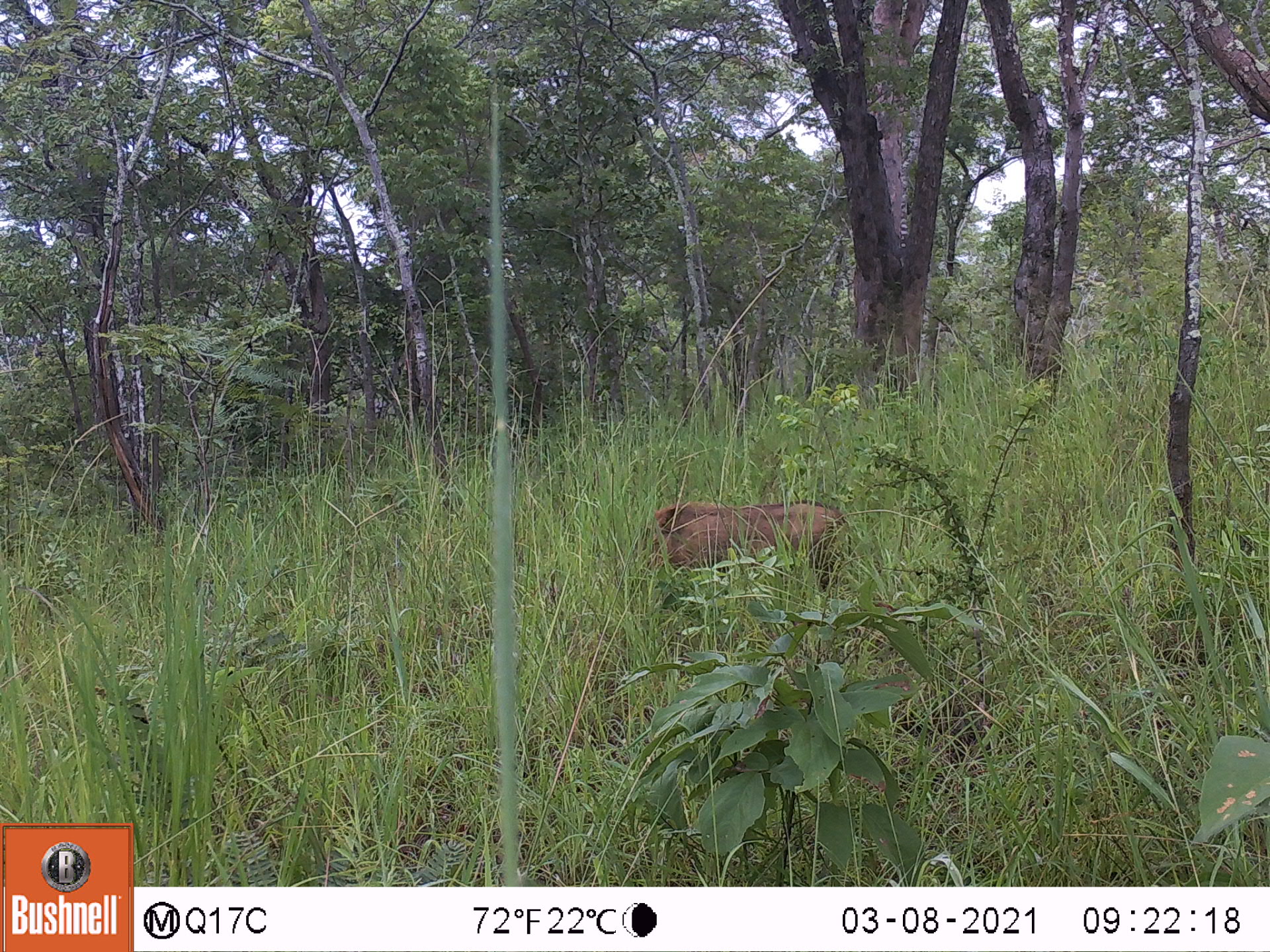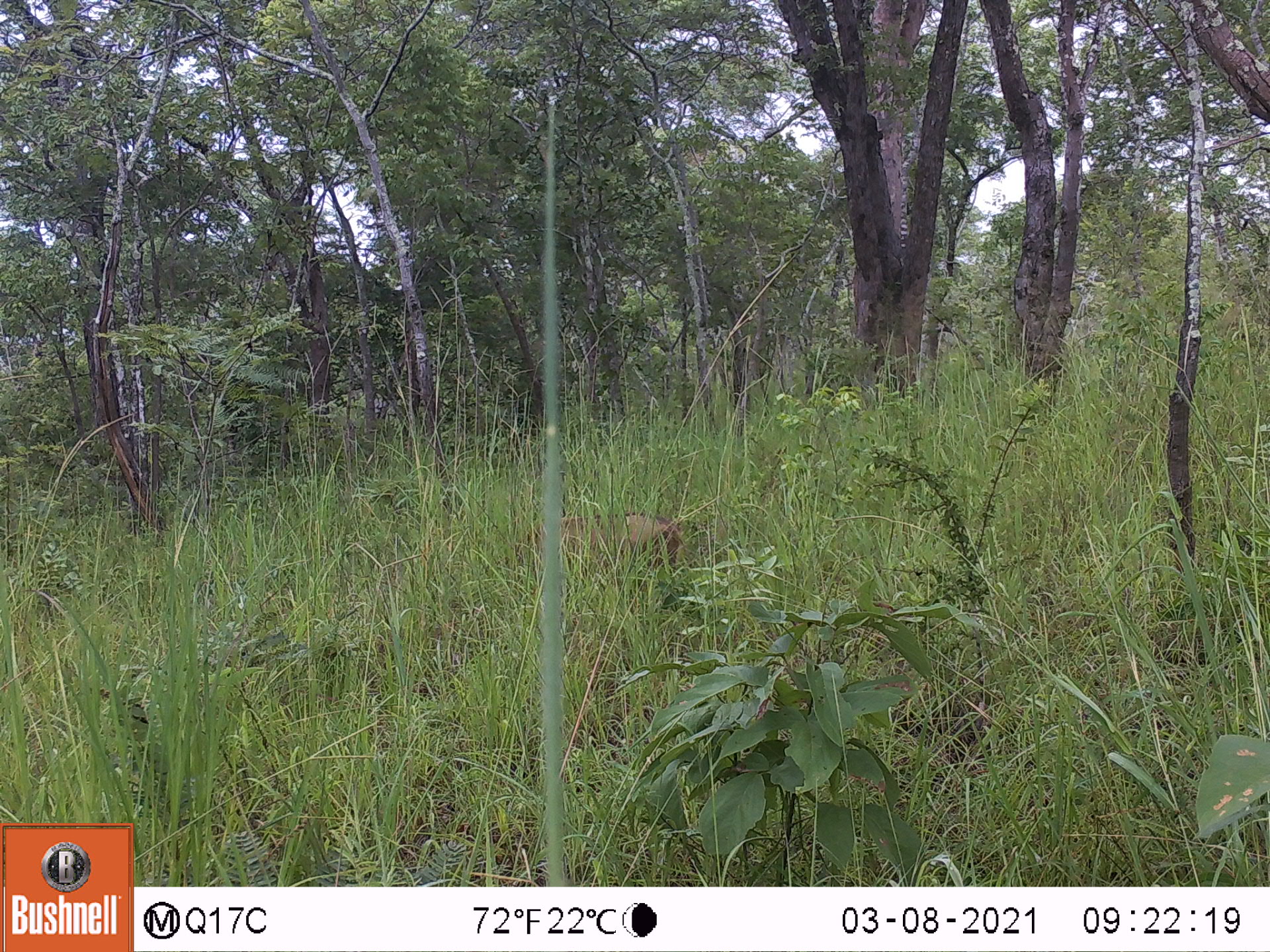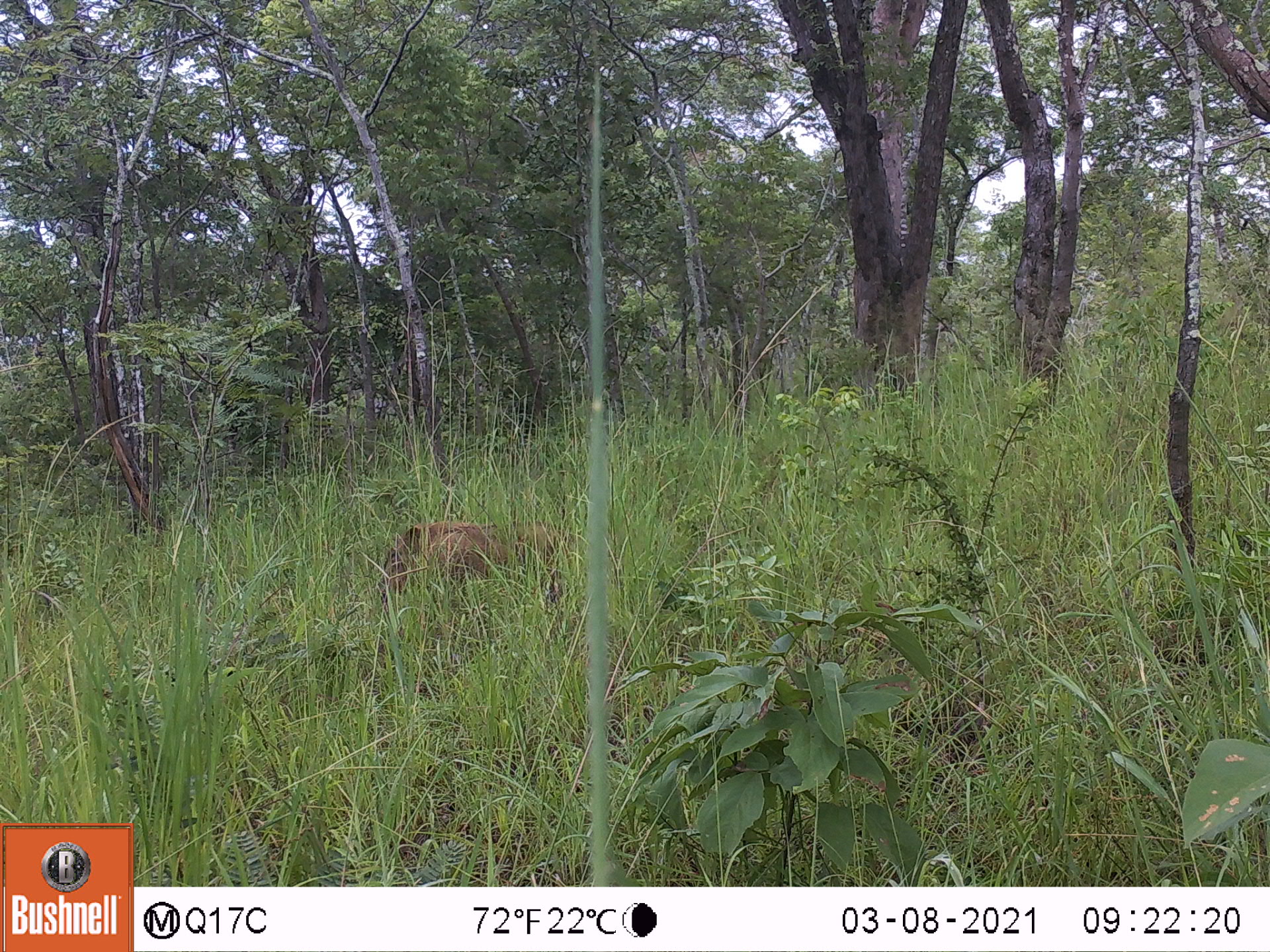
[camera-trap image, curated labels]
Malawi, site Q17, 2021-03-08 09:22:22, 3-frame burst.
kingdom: Animalia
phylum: Chordata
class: Mammalia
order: Artiodactyla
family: Suidae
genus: Phacochoerus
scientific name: Phacochoerus africanus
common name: common warthog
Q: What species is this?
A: Common warthog (Phacochoerus africanus).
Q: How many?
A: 1.